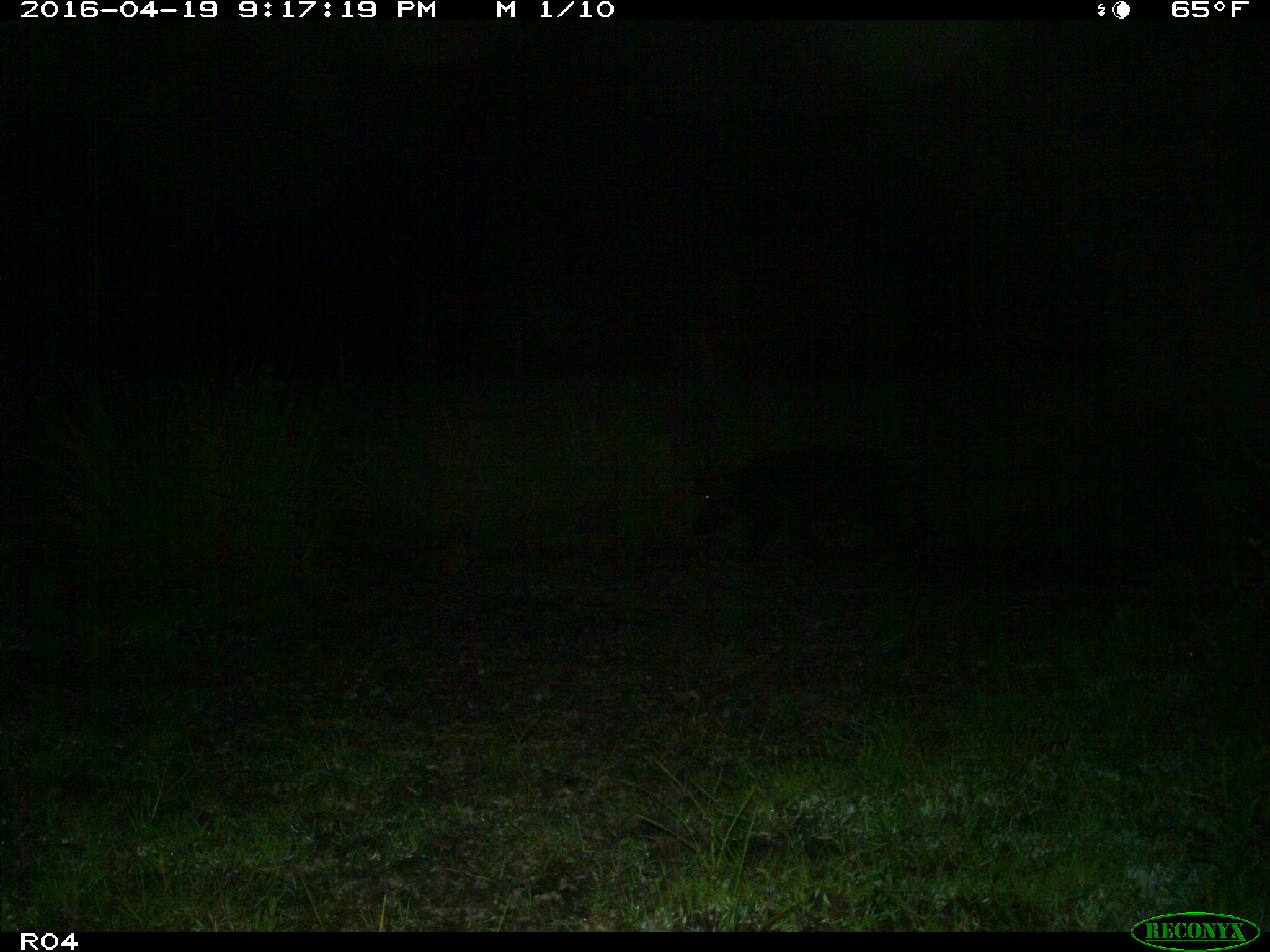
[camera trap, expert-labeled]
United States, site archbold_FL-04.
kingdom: Animalia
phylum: Chordata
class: Mammalia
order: Artiodactyla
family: Suidae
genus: Sus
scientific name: Sus scrofa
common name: wild boar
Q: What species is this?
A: Sus scrofa (wild boar).